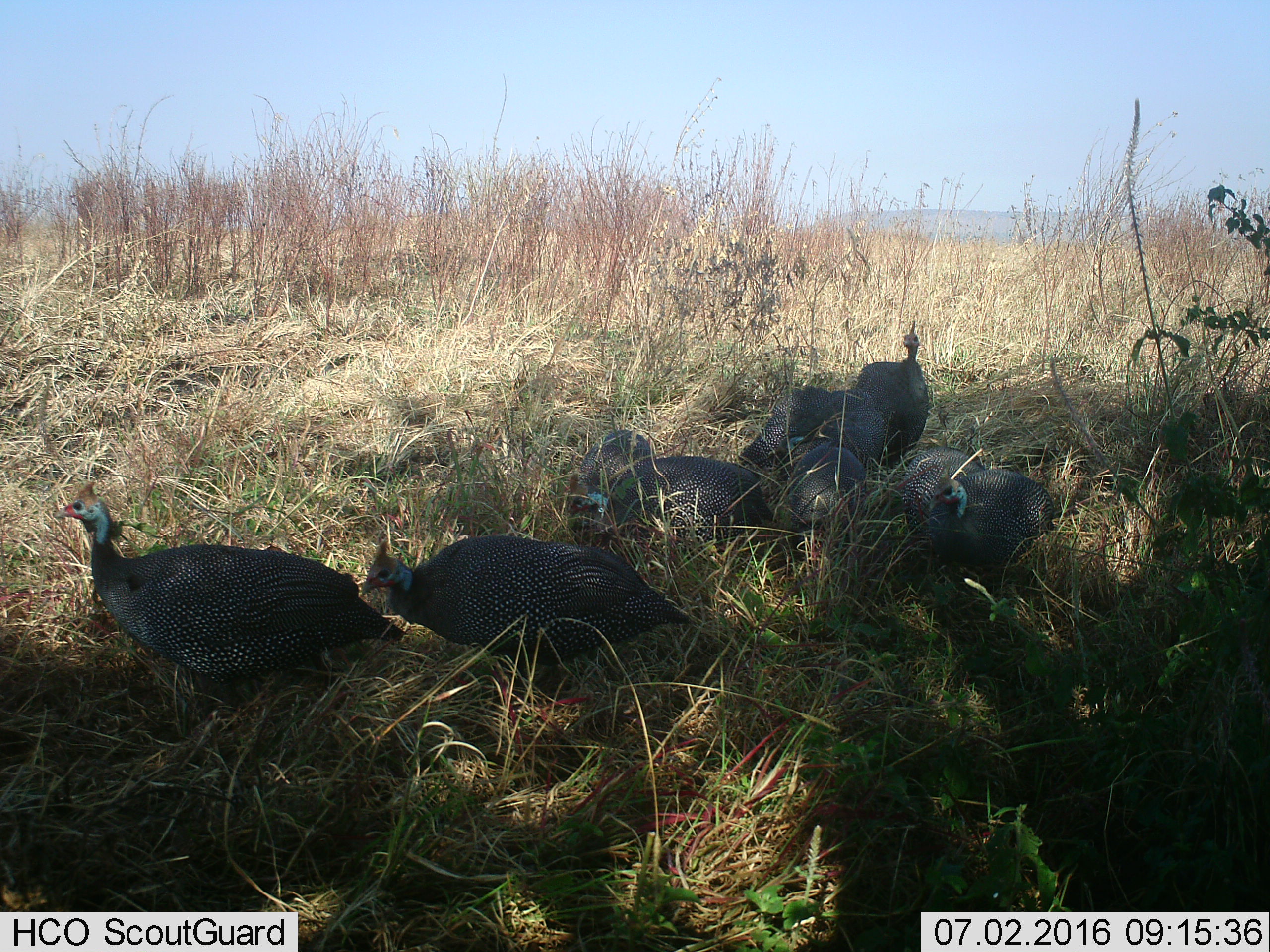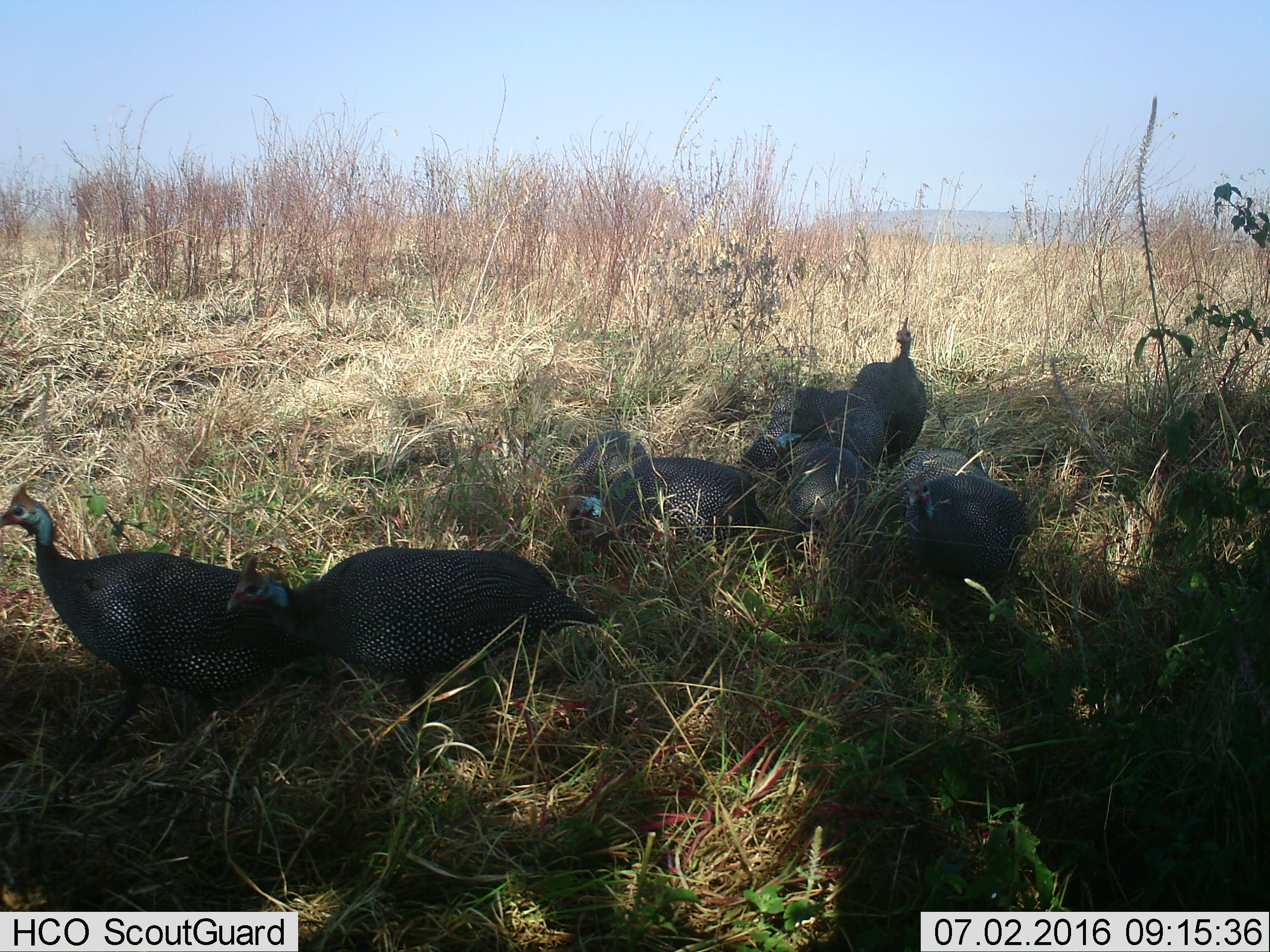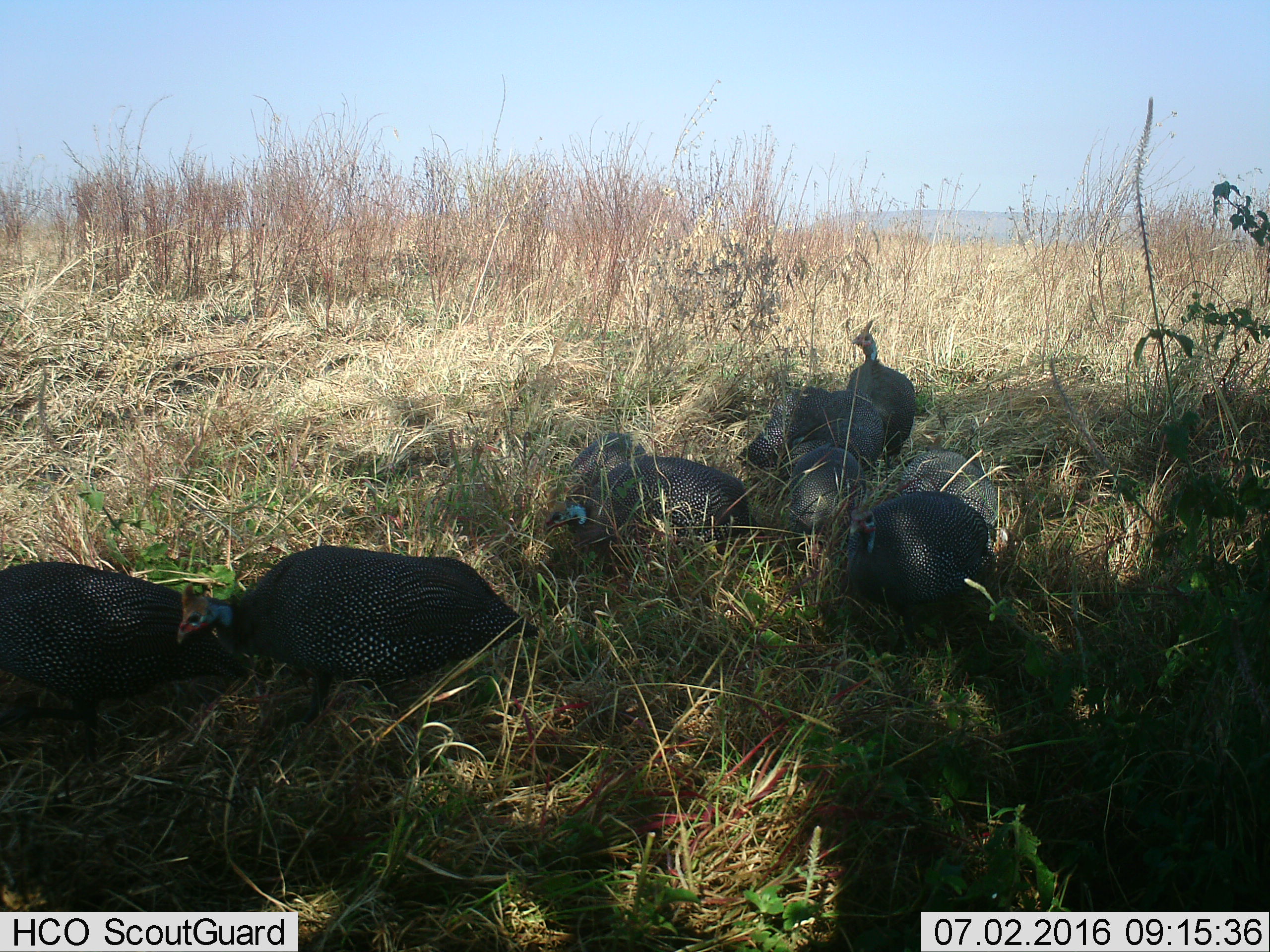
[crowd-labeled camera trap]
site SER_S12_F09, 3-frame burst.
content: unidentified animal